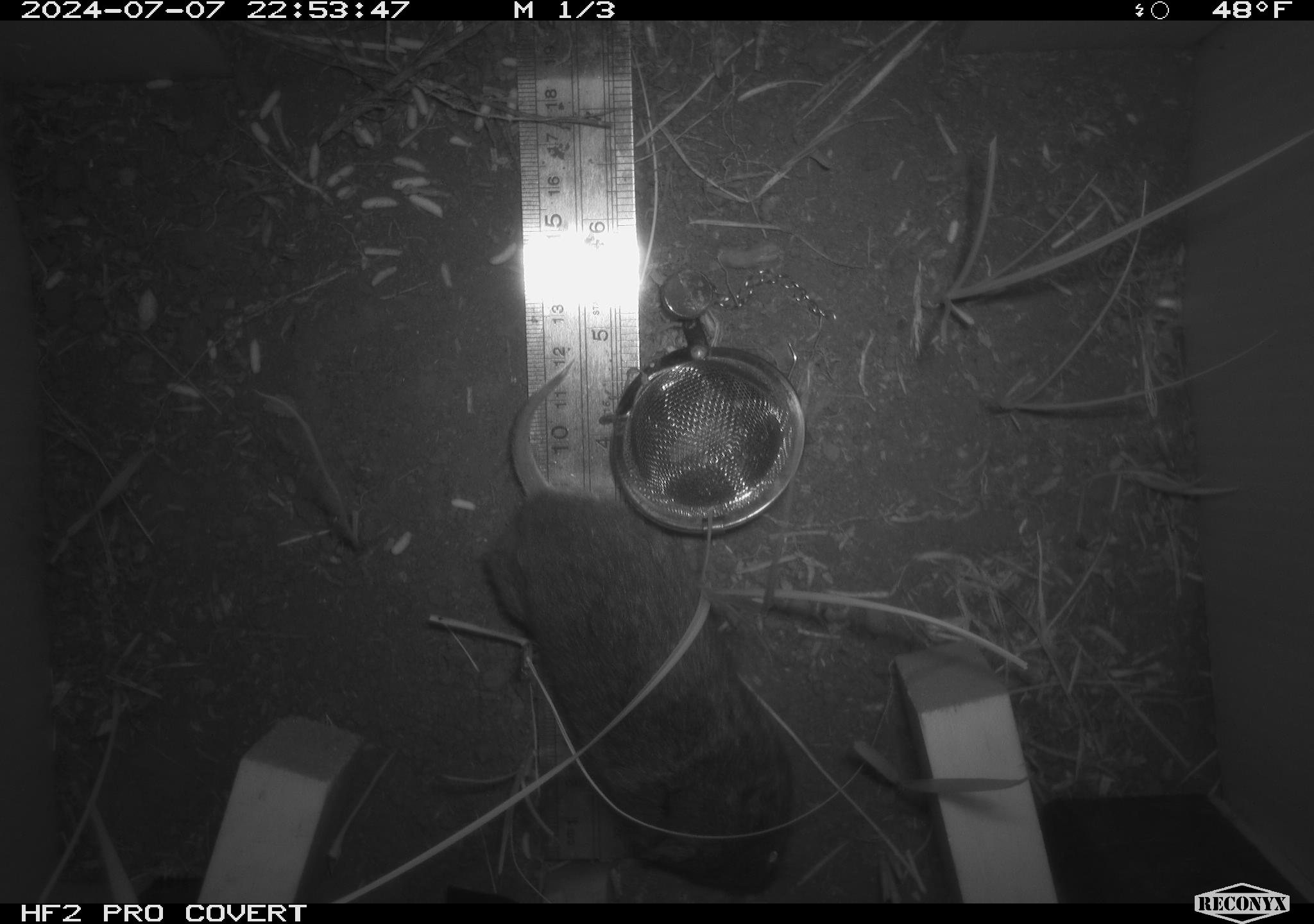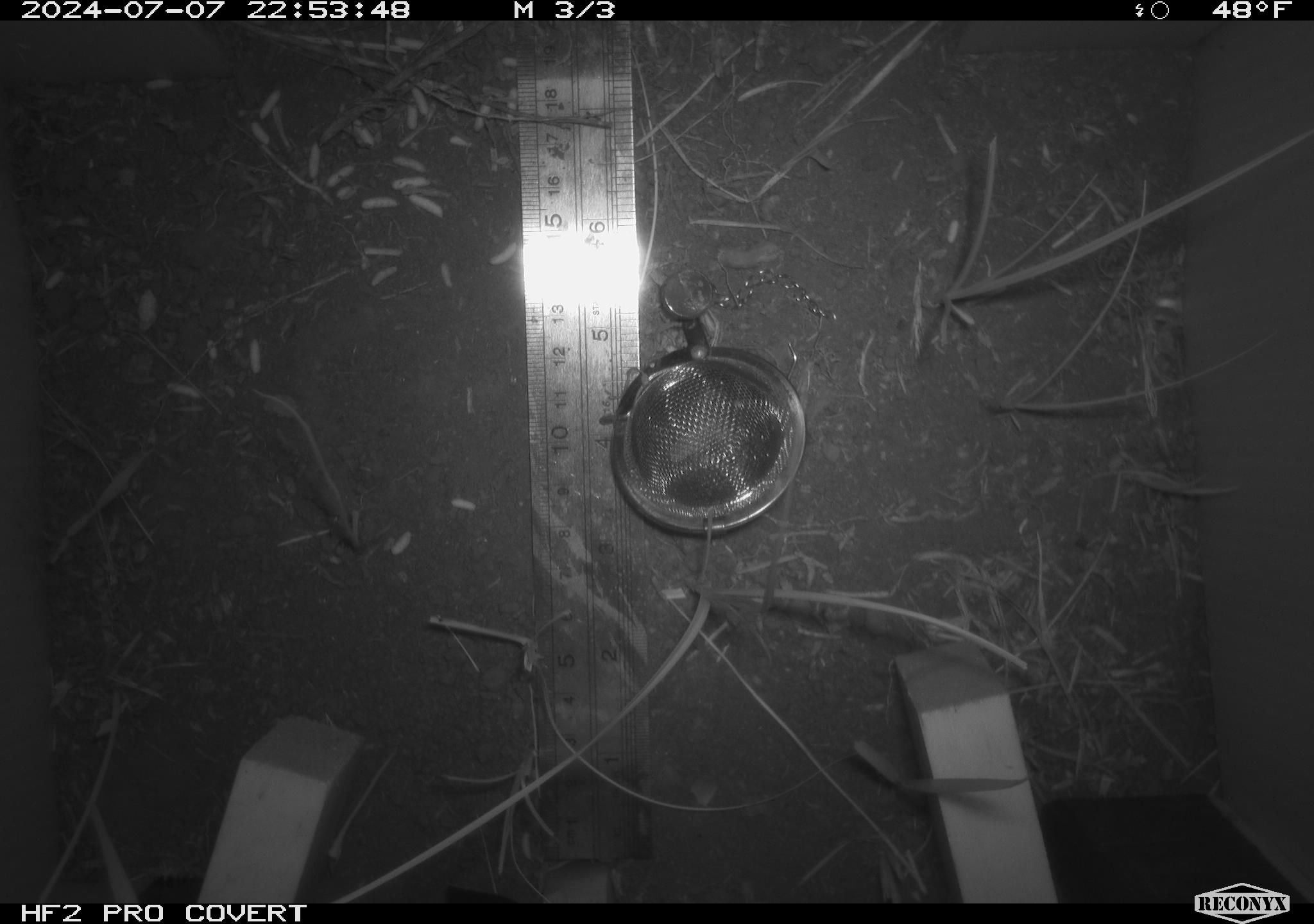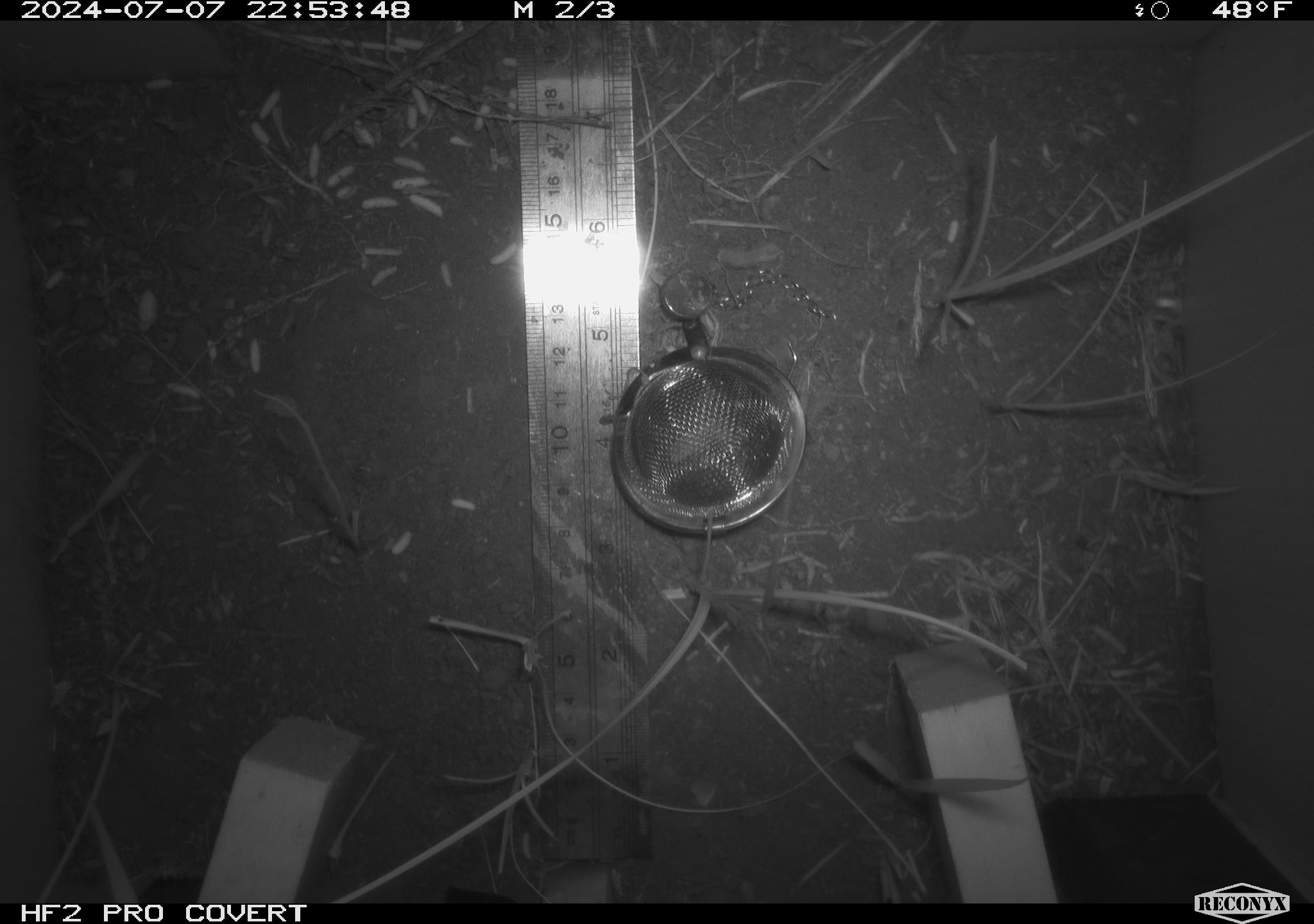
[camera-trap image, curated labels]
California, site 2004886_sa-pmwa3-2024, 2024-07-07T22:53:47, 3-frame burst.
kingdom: Animalia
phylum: Chordata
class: Mammalia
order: Rodentia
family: Cricetidae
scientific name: Arvicolinae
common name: voles, lemmings, and muskrats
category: arvicolinae subfamily